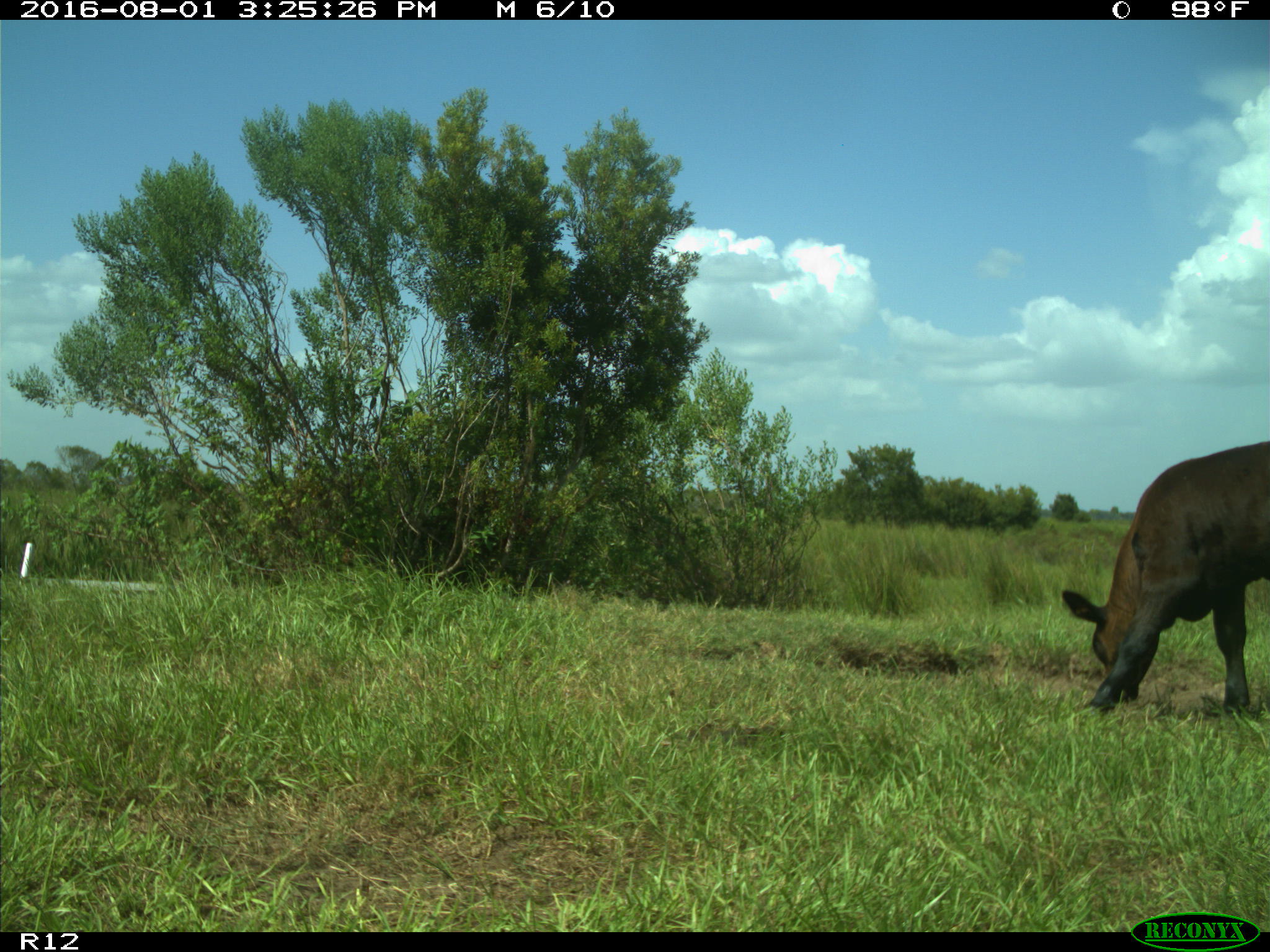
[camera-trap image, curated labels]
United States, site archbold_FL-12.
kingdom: Animalia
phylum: Chordata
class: Mammalia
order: Artiodactyla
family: Bovidae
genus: Bos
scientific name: Bos taurus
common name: domestic cow